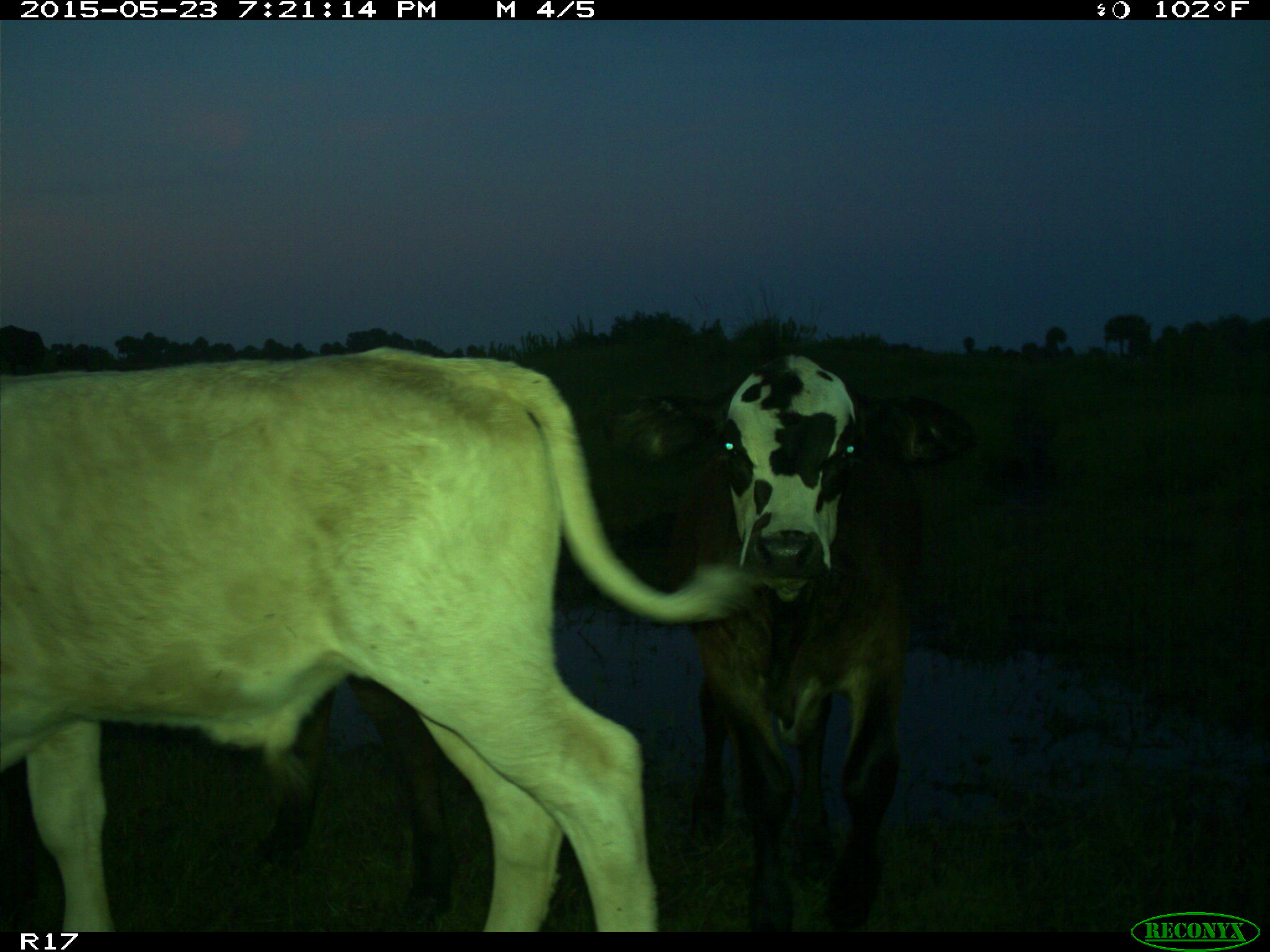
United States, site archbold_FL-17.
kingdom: Animalia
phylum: Chordata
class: Mammalia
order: Artiodactyla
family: Bovidae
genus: Bos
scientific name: Bos taurus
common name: domestic cow